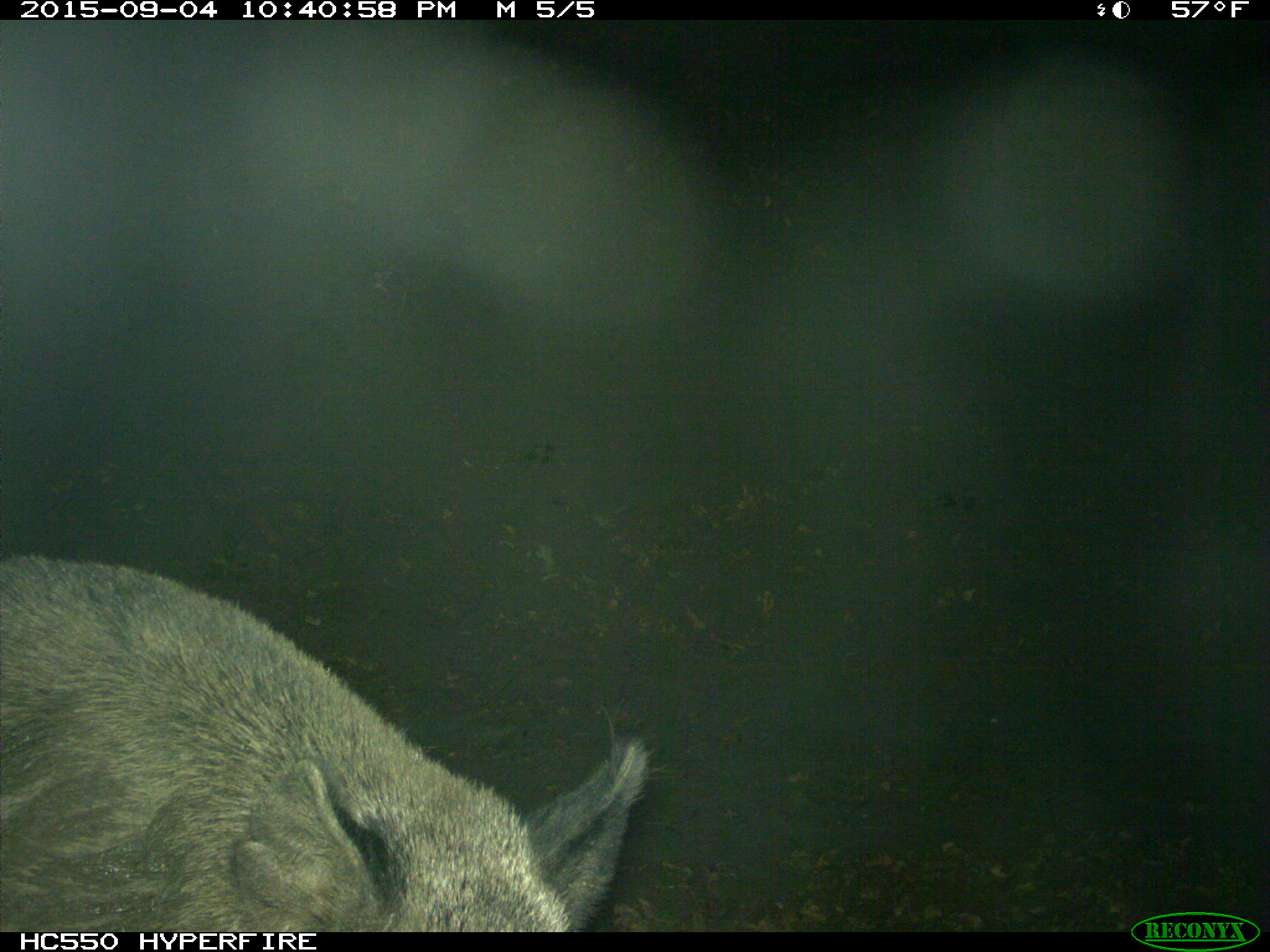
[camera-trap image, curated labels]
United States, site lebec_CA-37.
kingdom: Animalia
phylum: Chordata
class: Mammalia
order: Artiodactyla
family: Suidae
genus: Sus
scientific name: Sus scrofa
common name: wild boar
Sus scrofa (wild boar).